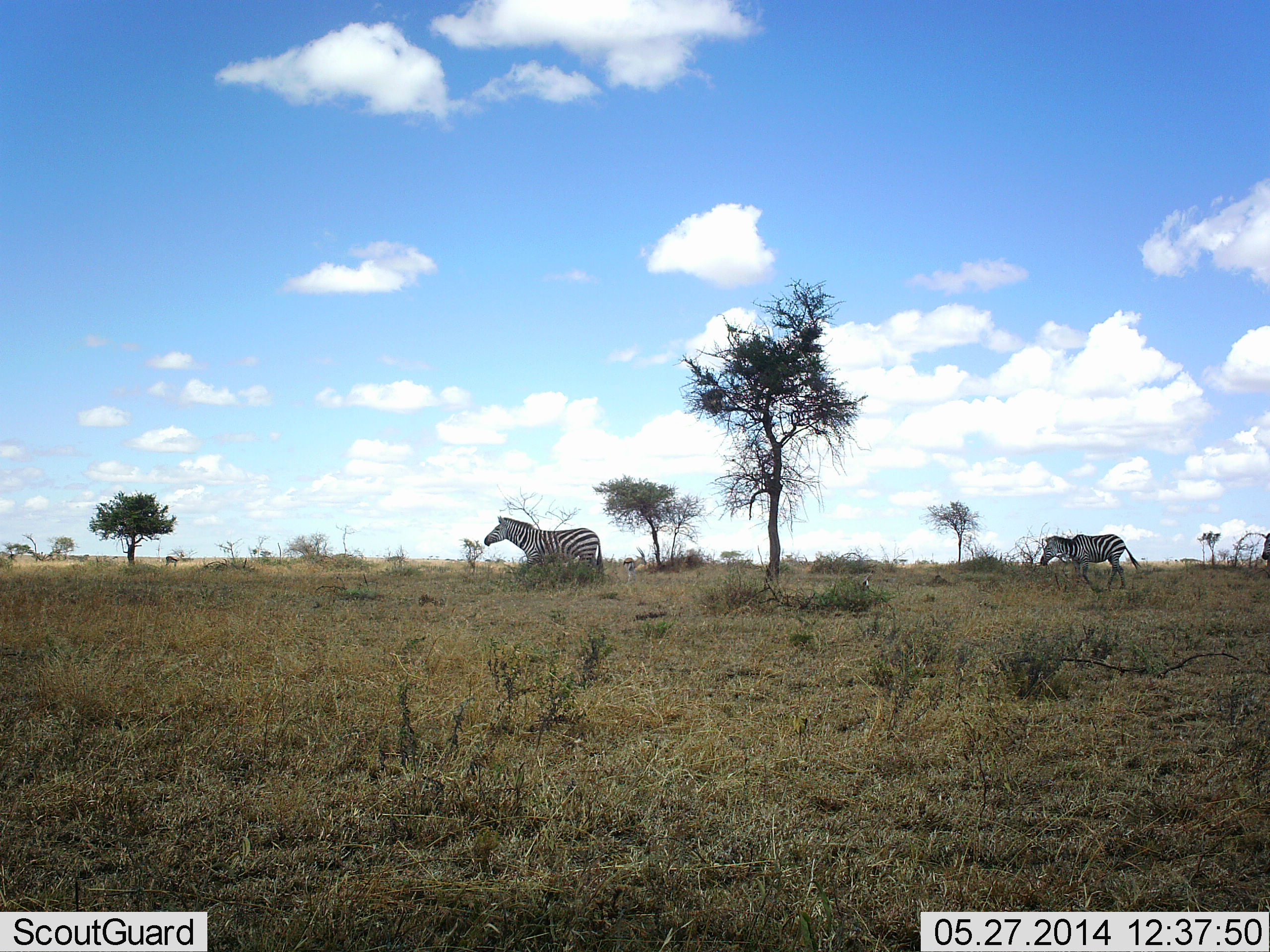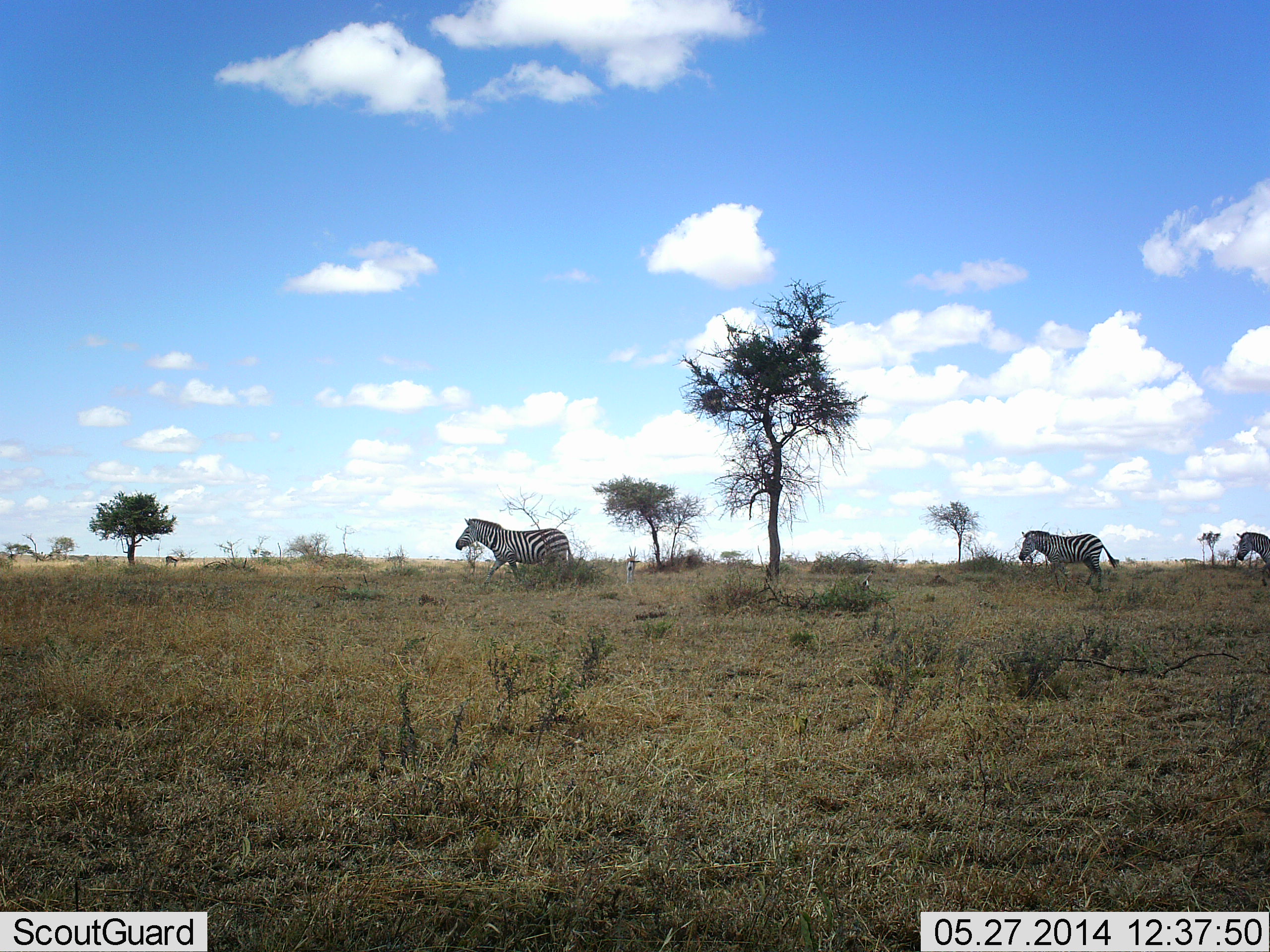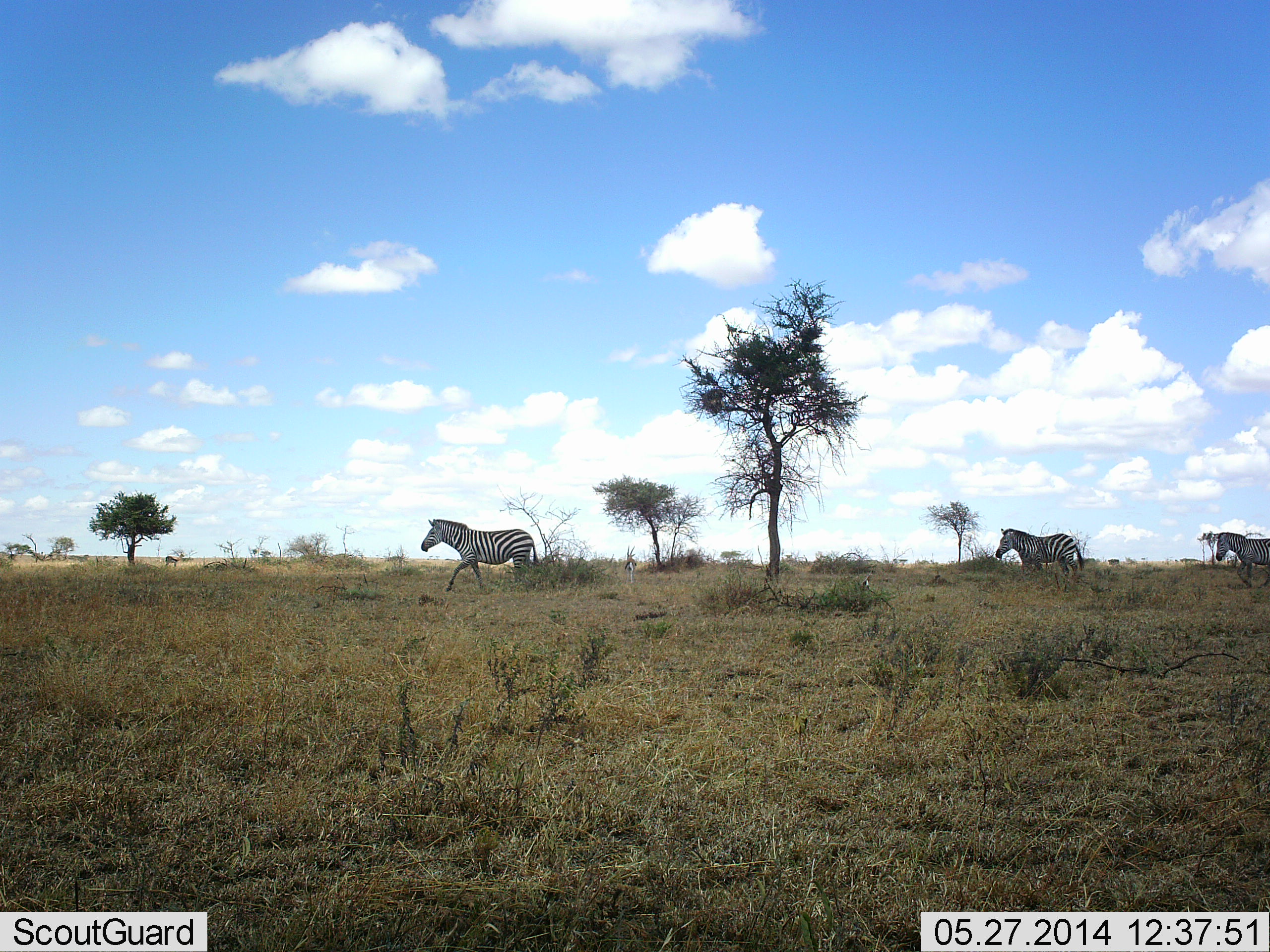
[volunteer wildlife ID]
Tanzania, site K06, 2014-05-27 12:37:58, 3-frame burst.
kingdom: Animalia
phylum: Chordata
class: Mammalia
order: Perissodactyla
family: Equidae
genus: Equus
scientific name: Equus quagga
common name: plains zebra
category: zebra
Zebra (plains zebra) (Equus quagga), count 3. Behavior (volunteer vote fractions): standing 0%, resting 0%, moving 100%, interacting 0%. Young present (vote fraction): 0%. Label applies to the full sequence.